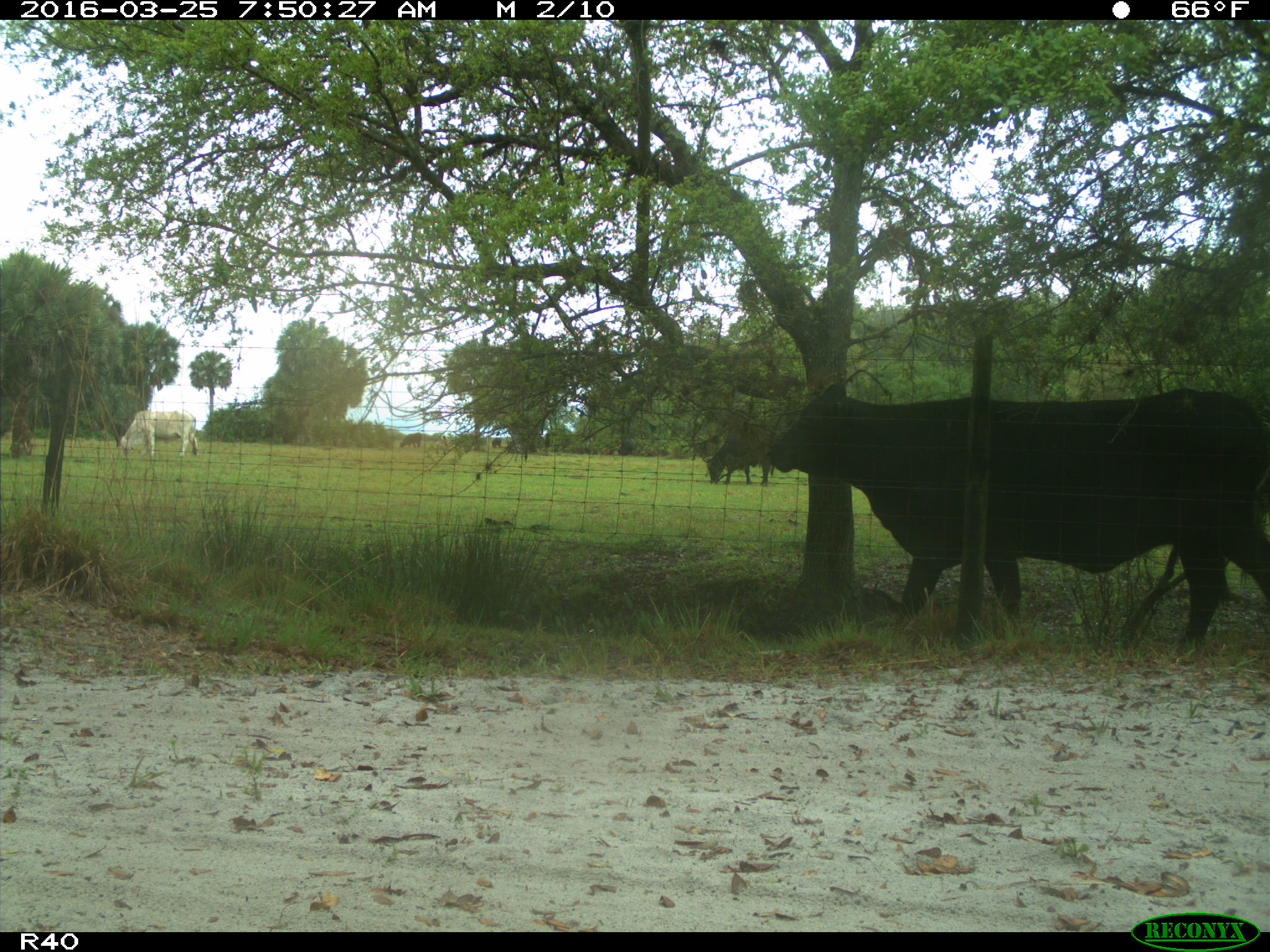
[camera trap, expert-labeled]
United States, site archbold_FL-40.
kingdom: Animalia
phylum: Chordata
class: Mammalia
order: Artiodactyla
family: Bovidae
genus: Bos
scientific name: Bos taurus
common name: domestic cow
Bos taurus (domestic cow).